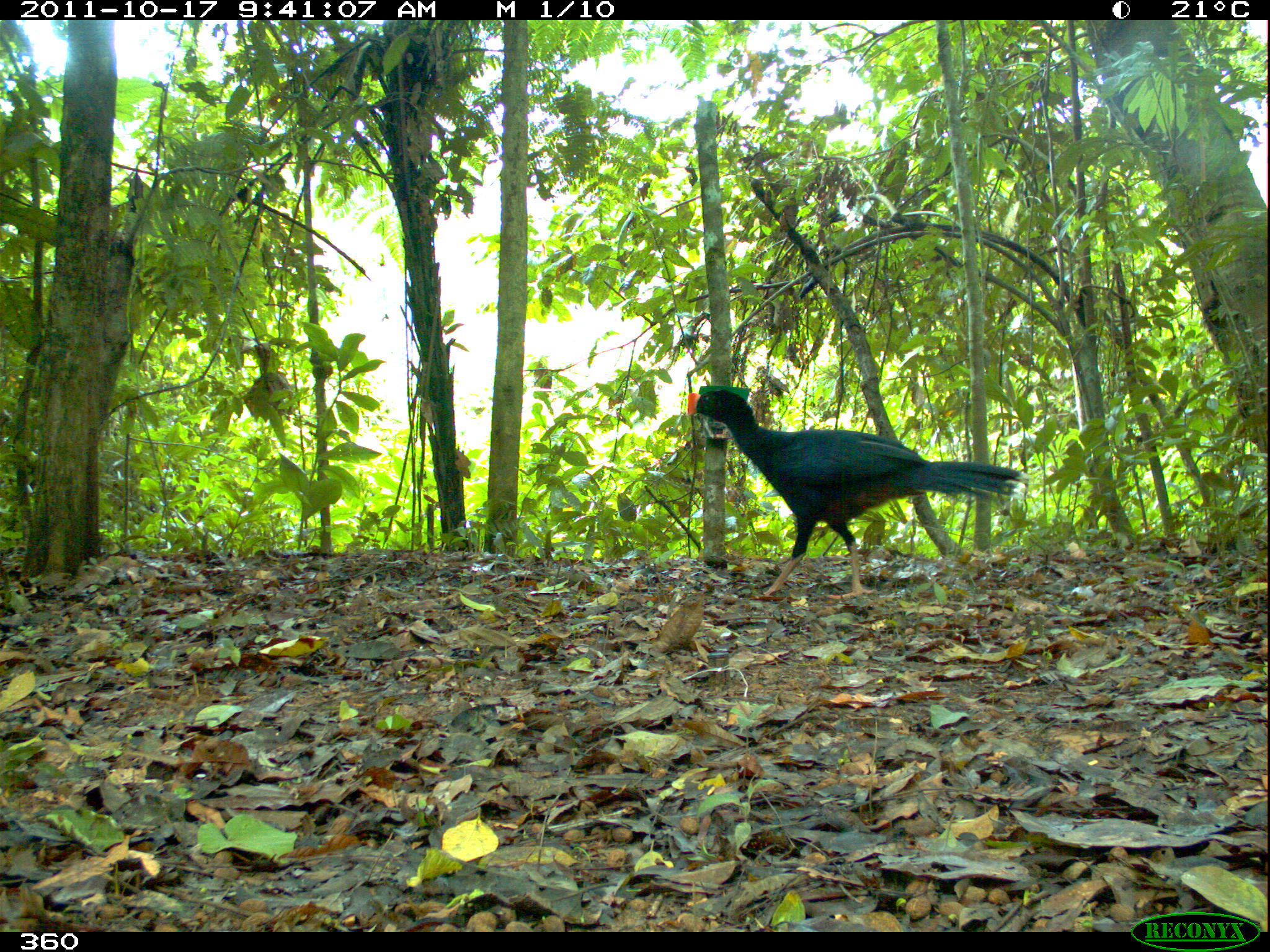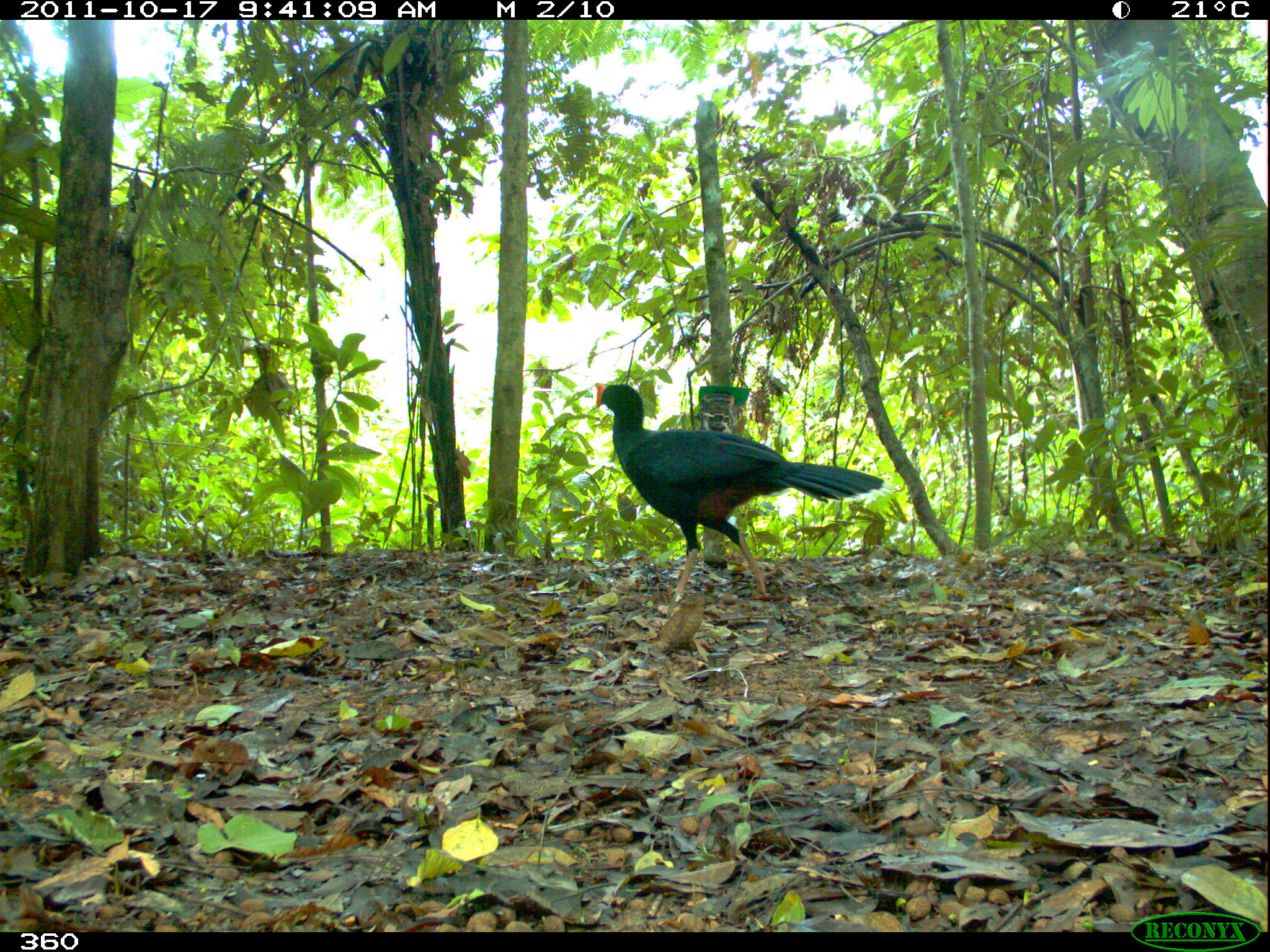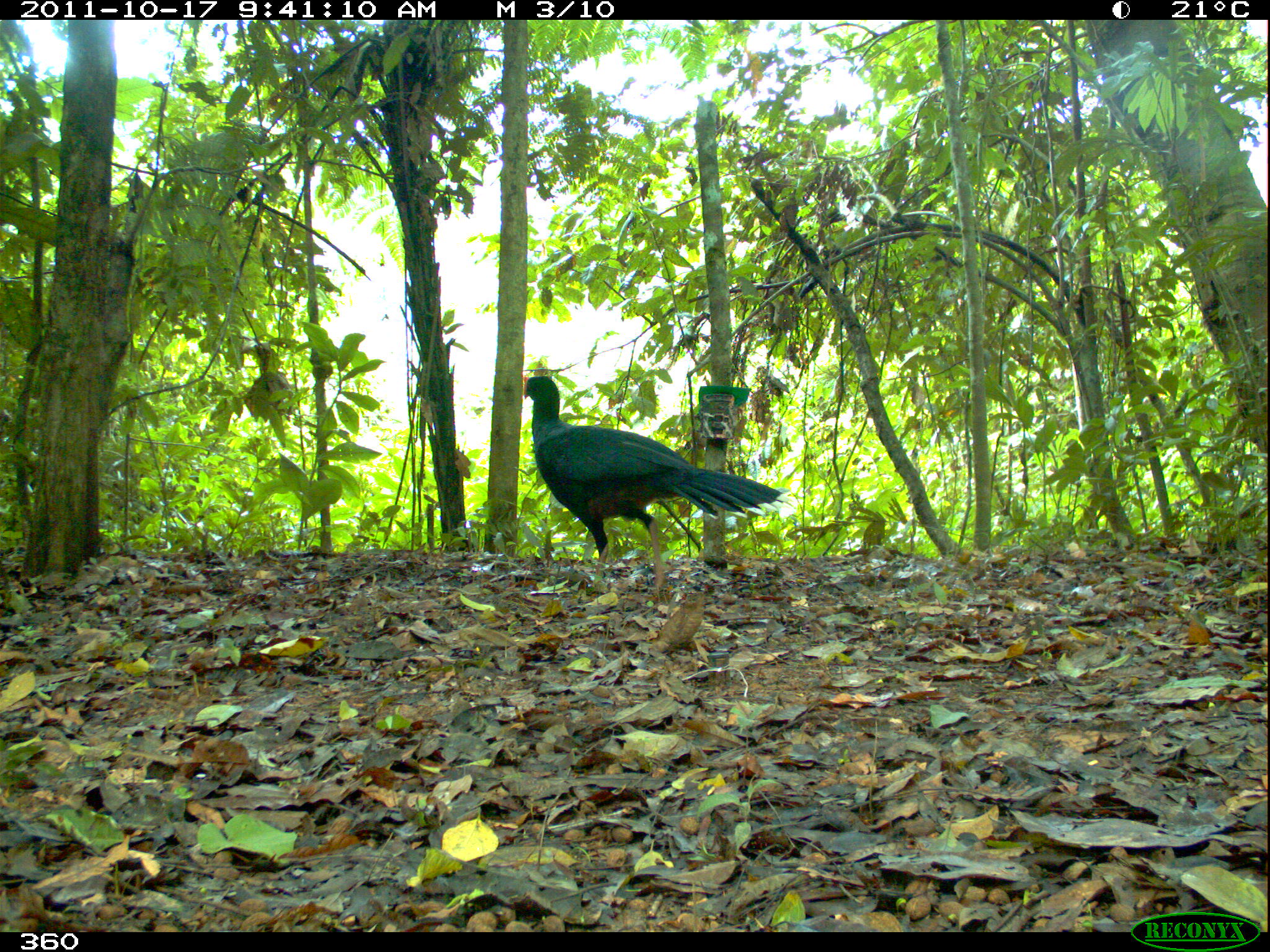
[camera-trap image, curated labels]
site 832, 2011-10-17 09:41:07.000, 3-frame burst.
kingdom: Animalia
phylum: Chordata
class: Aves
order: Galliformes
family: Cracidae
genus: Mitu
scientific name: Mitu tuberosum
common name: razor-billed curassow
Mitu tuberosum (razor-billed curassow).